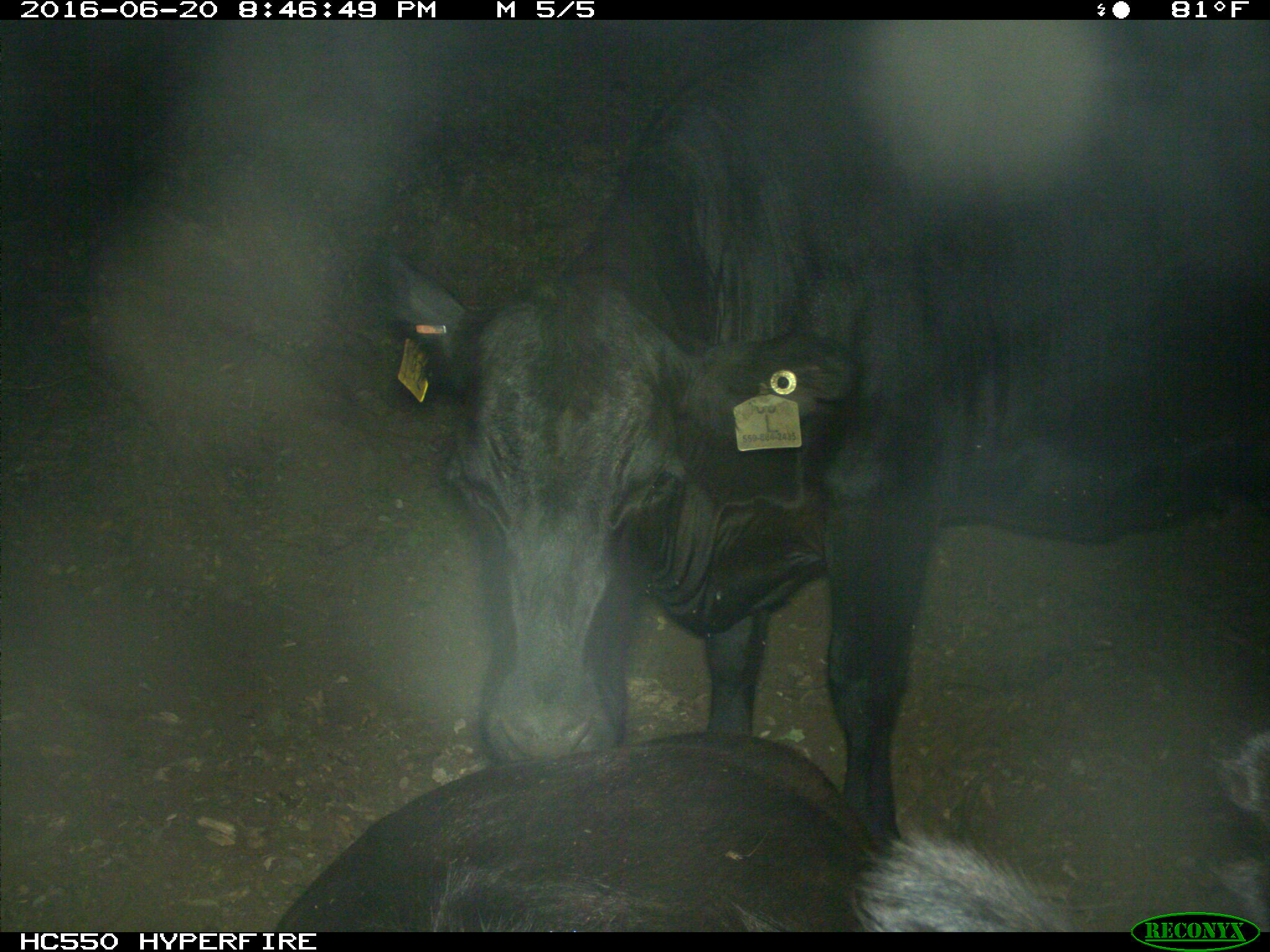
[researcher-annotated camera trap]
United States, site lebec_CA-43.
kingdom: Animalia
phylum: Chordata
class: Mammalia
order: Artiodactyla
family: Bovidae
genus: Bos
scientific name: Bos taurus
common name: domestic cow